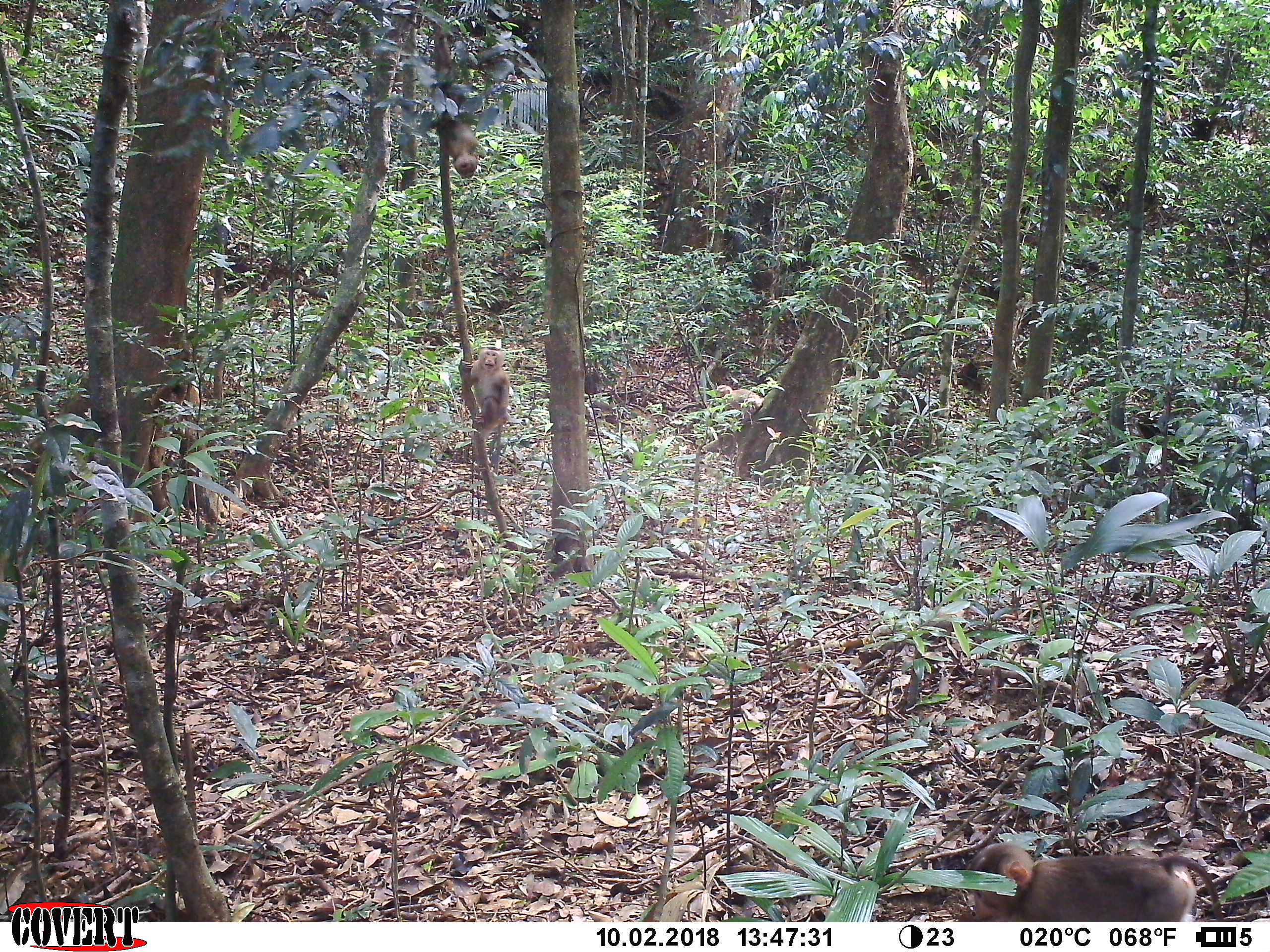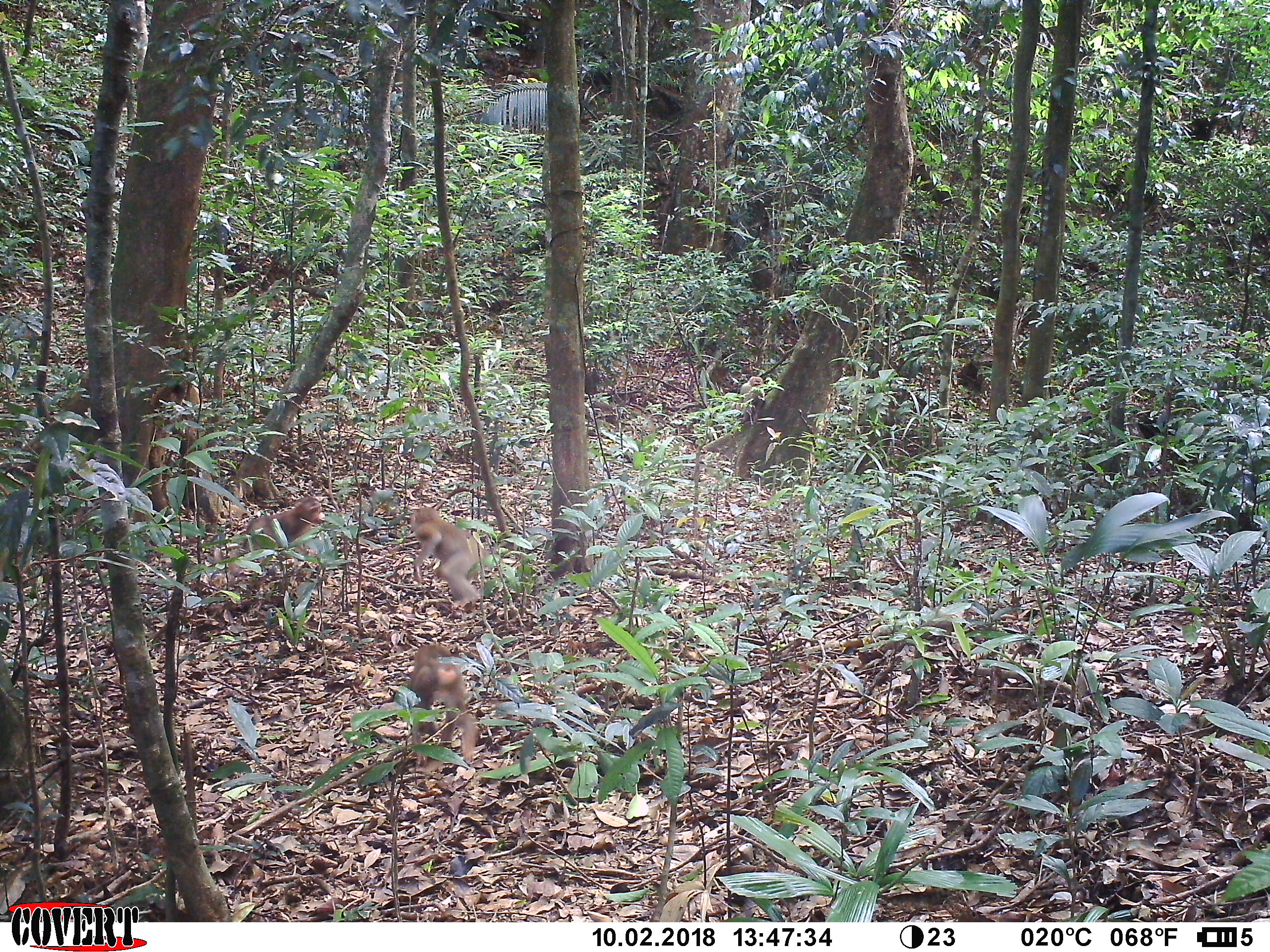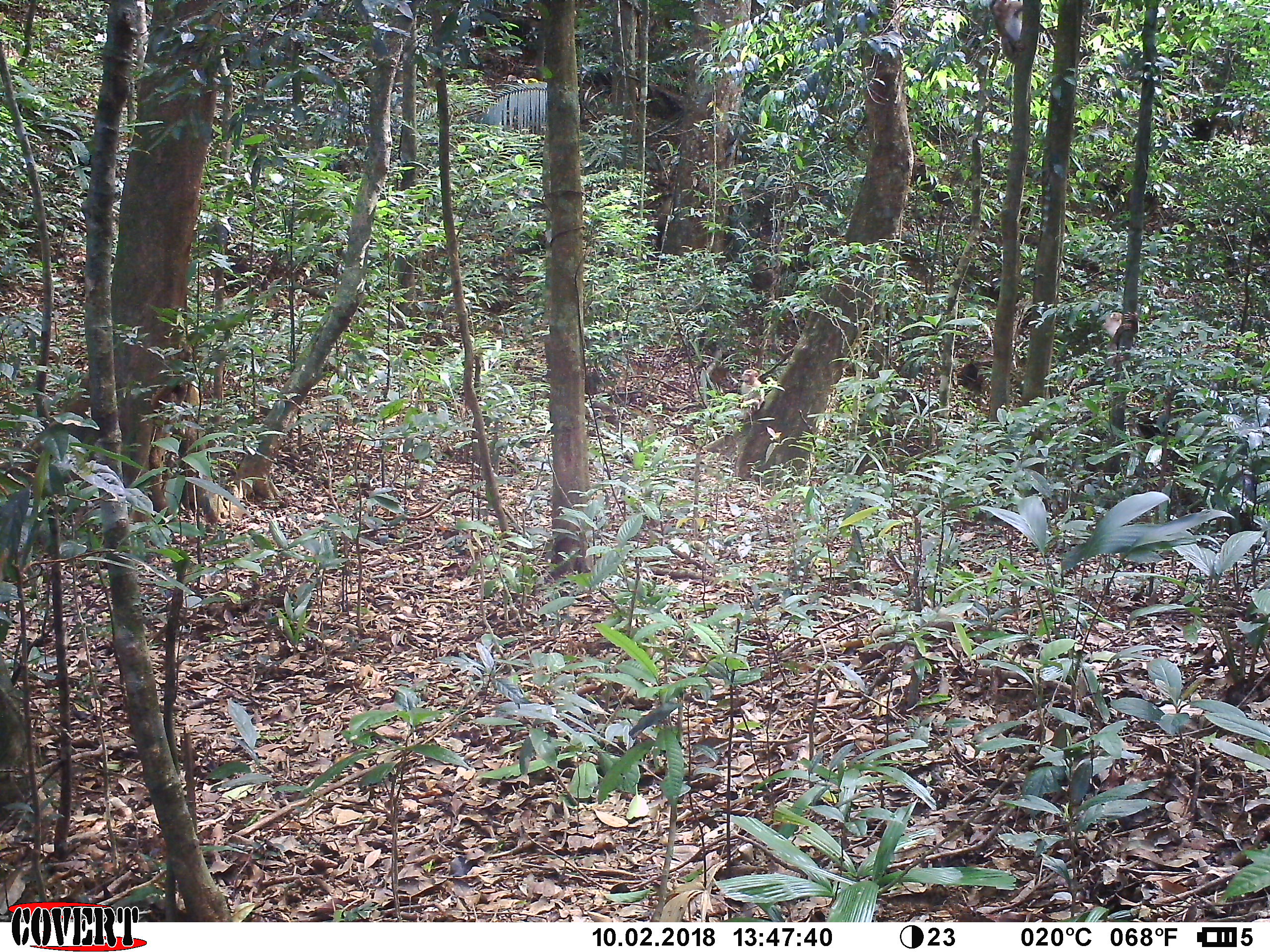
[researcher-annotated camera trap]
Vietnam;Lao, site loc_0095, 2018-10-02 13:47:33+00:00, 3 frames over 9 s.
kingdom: Animalia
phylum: Chordata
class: Mammalia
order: Primates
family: Cercopithecidae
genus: Macaca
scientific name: Macaca nemestrina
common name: pig-tailed macaque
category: pig tailed macaque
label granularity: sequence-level